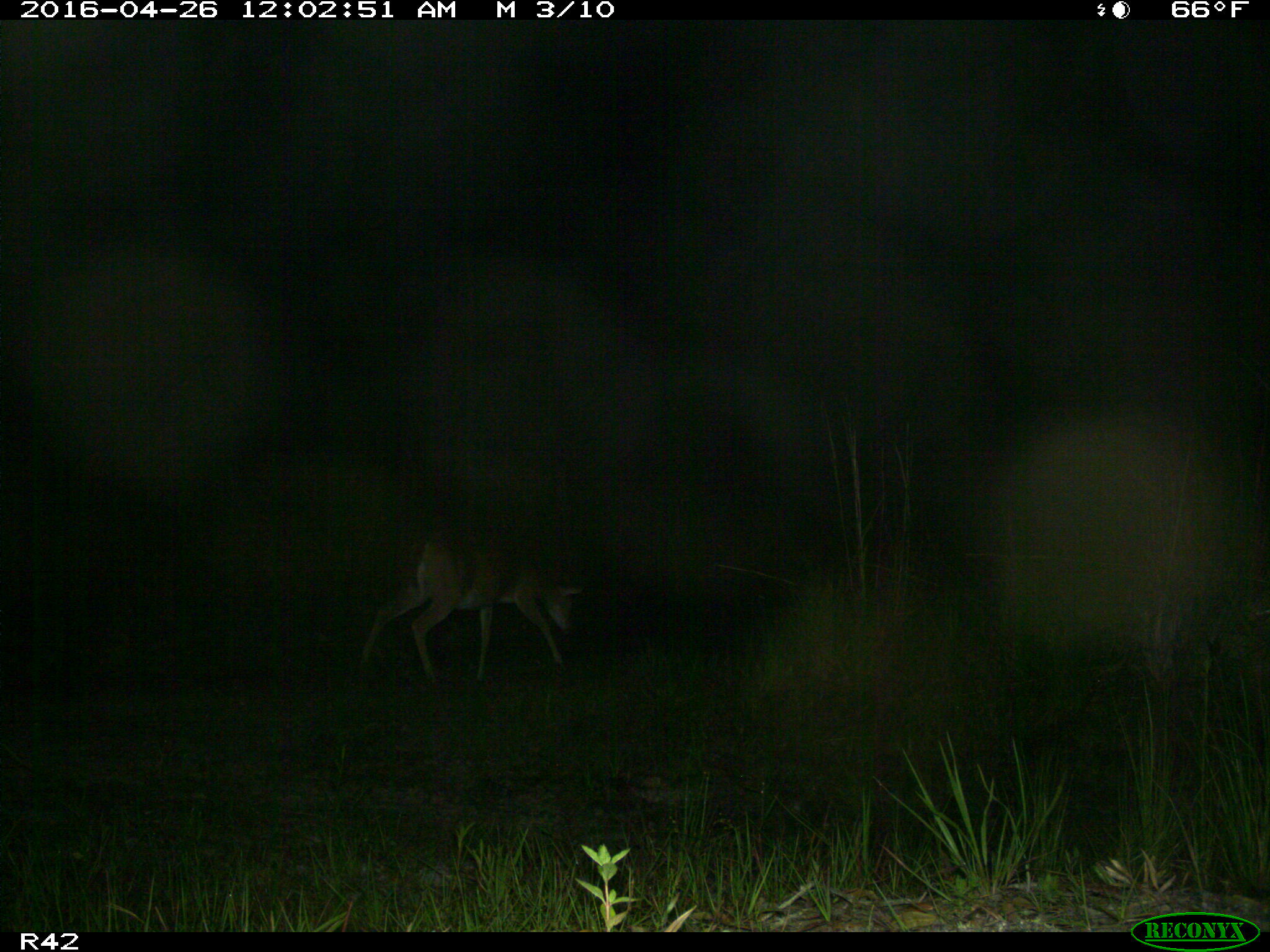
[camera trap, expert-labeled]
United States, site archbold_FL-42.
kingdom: Animalia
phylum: Chordata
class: Mammalia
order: Artiodactyla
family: Cervidae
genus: Odocoileus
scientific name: Odocoileus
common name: deer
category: unidentified deer